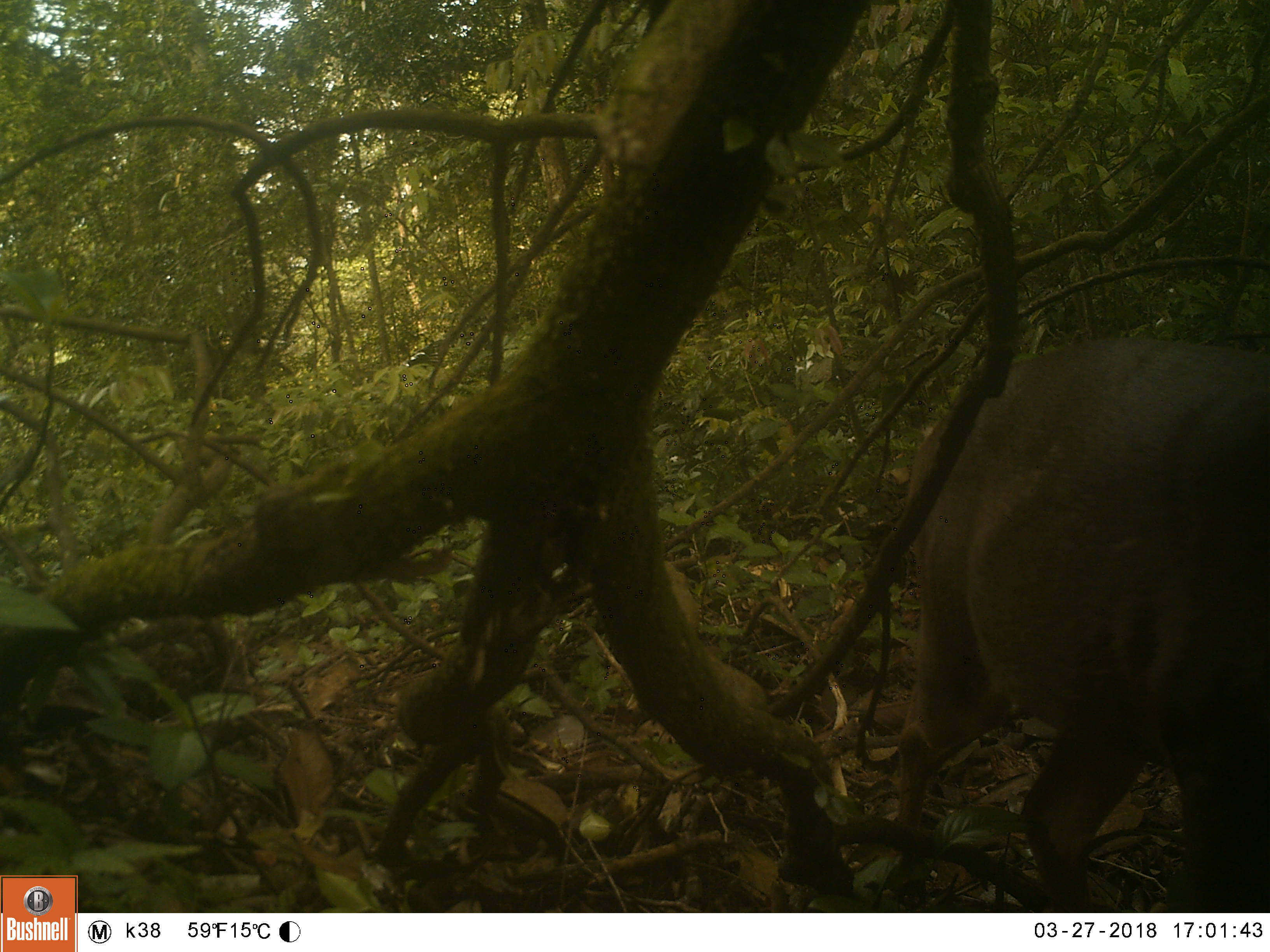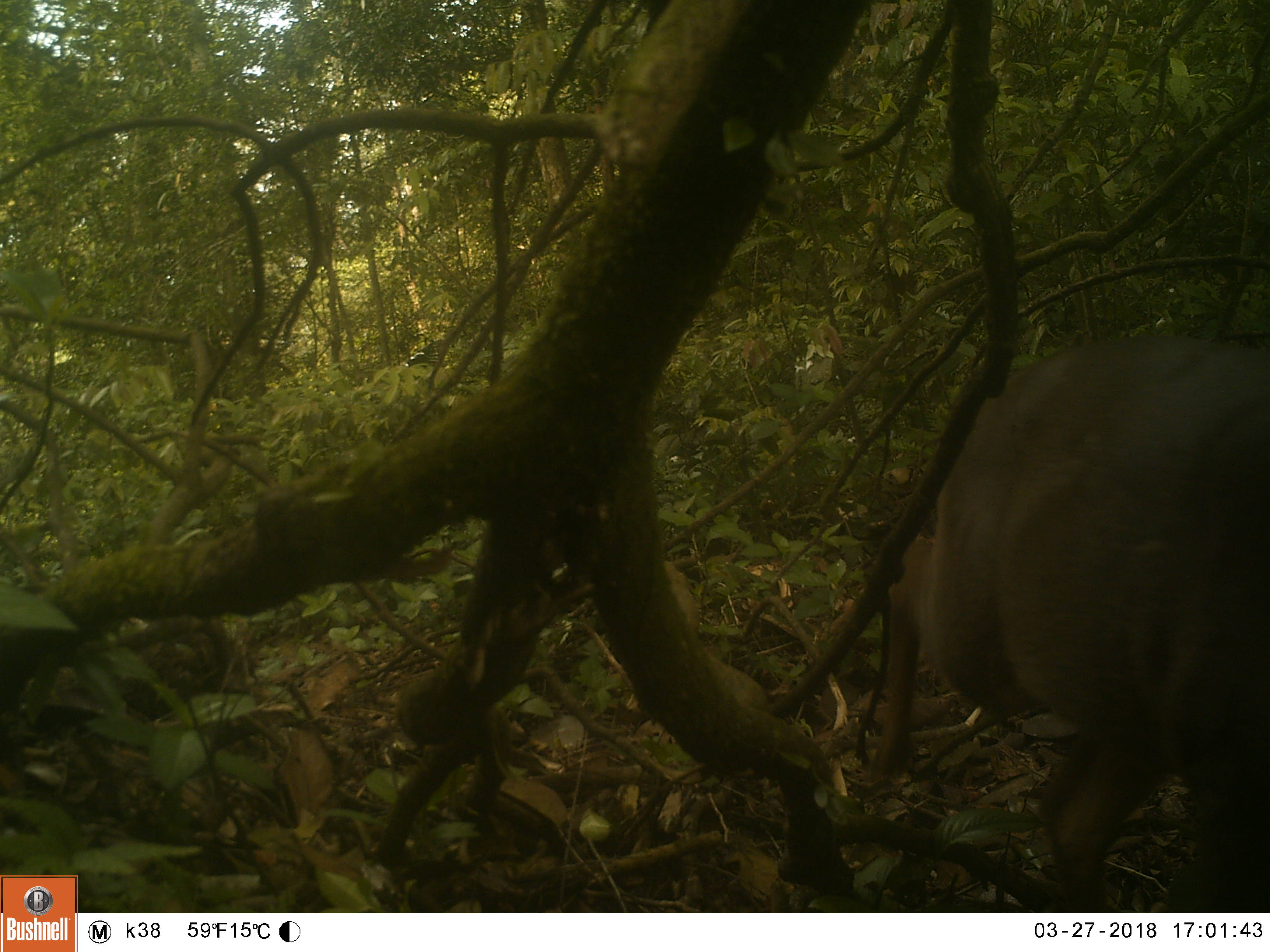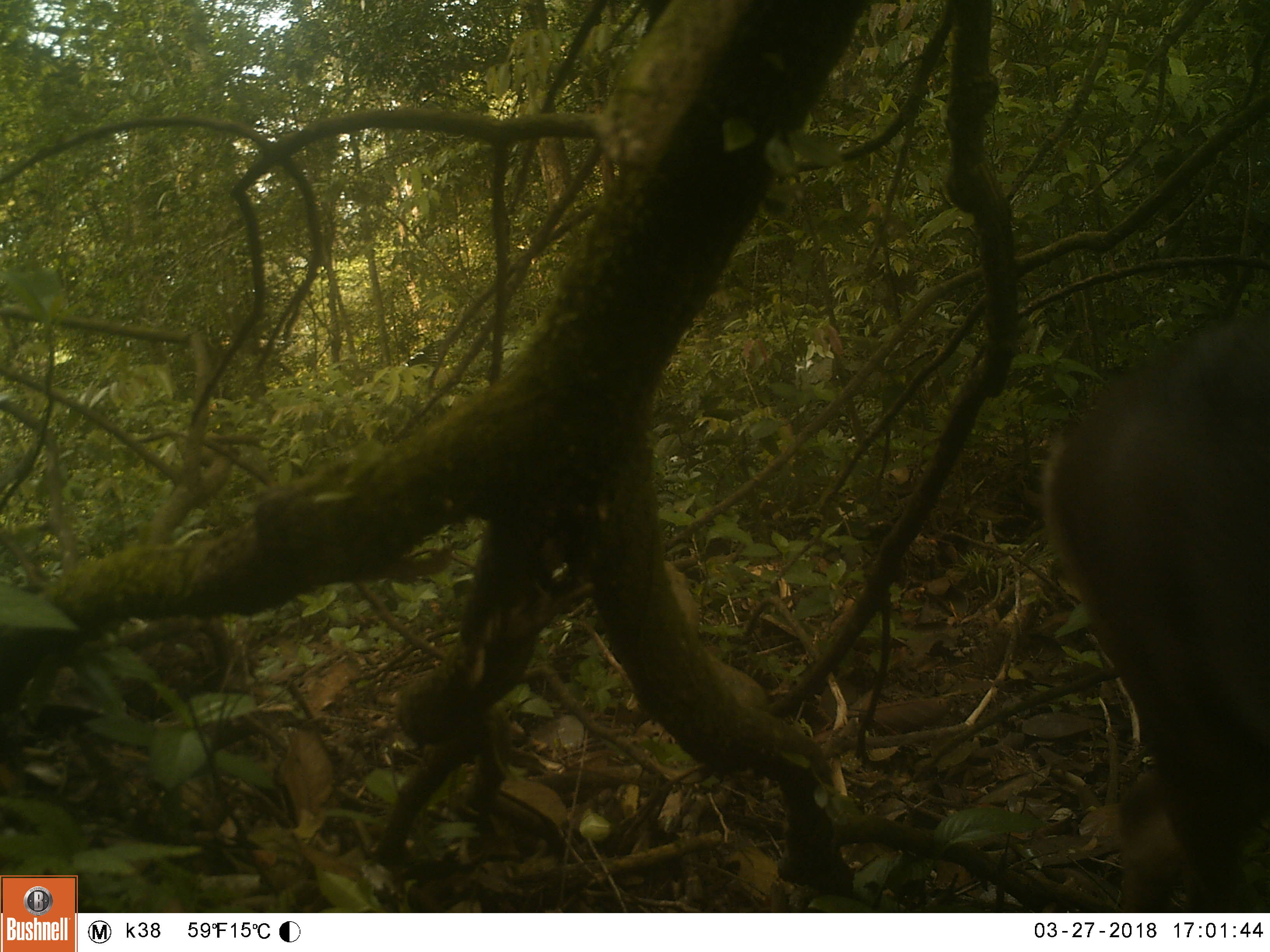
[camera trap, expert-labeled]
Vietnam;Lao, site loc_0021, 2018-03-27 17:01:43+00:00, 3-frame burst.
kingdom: Animalia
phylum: Chordata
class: Mammalia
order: Artiodactyla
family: Cervidae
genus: Muntiacus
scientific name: Muntiacus vuquangensis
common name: large-antlered muntjac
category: large antlered muntjac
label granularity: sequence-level